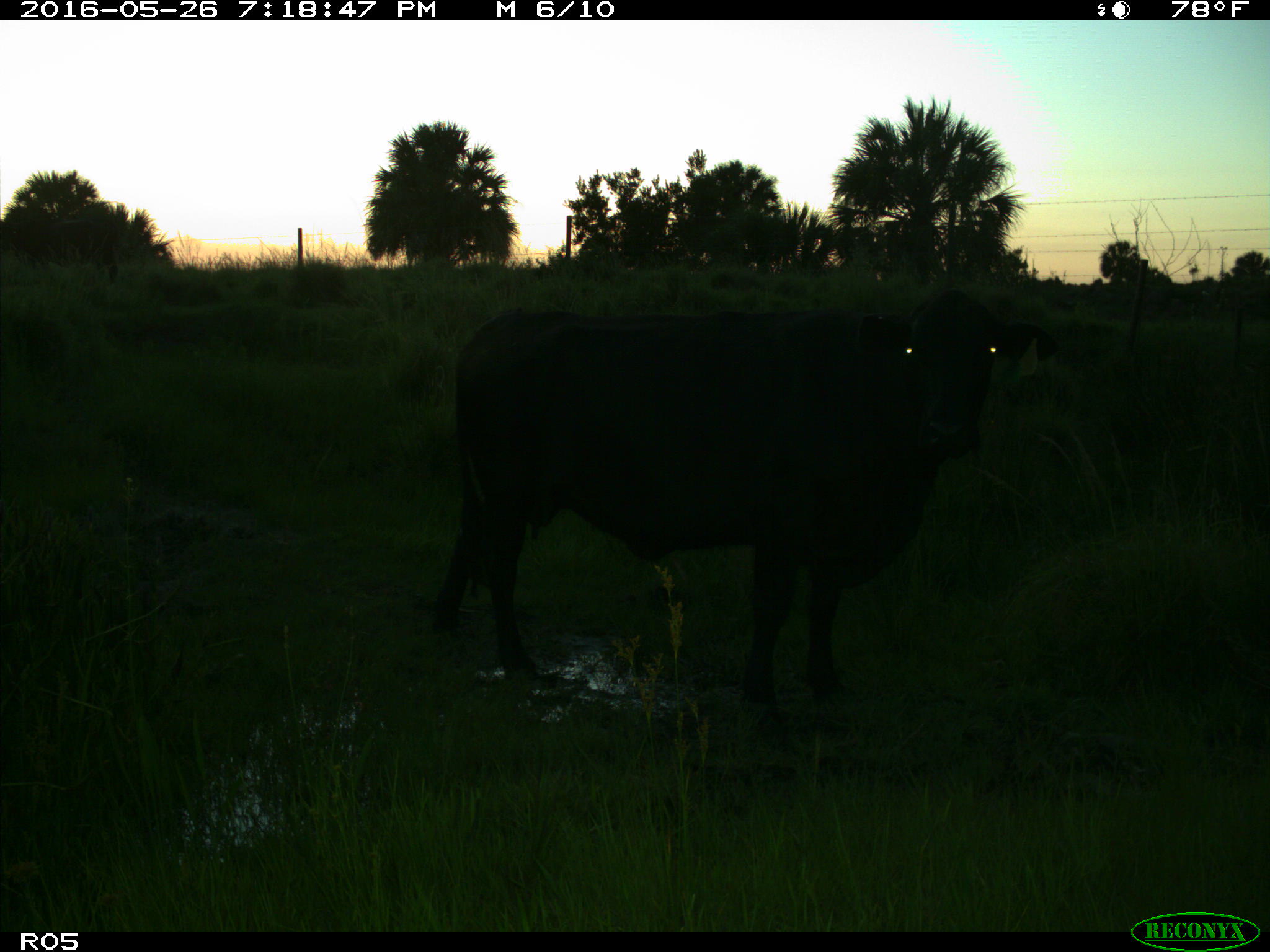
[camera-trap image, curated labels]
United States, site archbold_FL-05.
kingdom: Animalia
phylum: Chordata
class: Mammalia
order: Artiodactyla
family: Bovidae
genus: Bos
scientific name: Bos taurus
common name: domestic cow